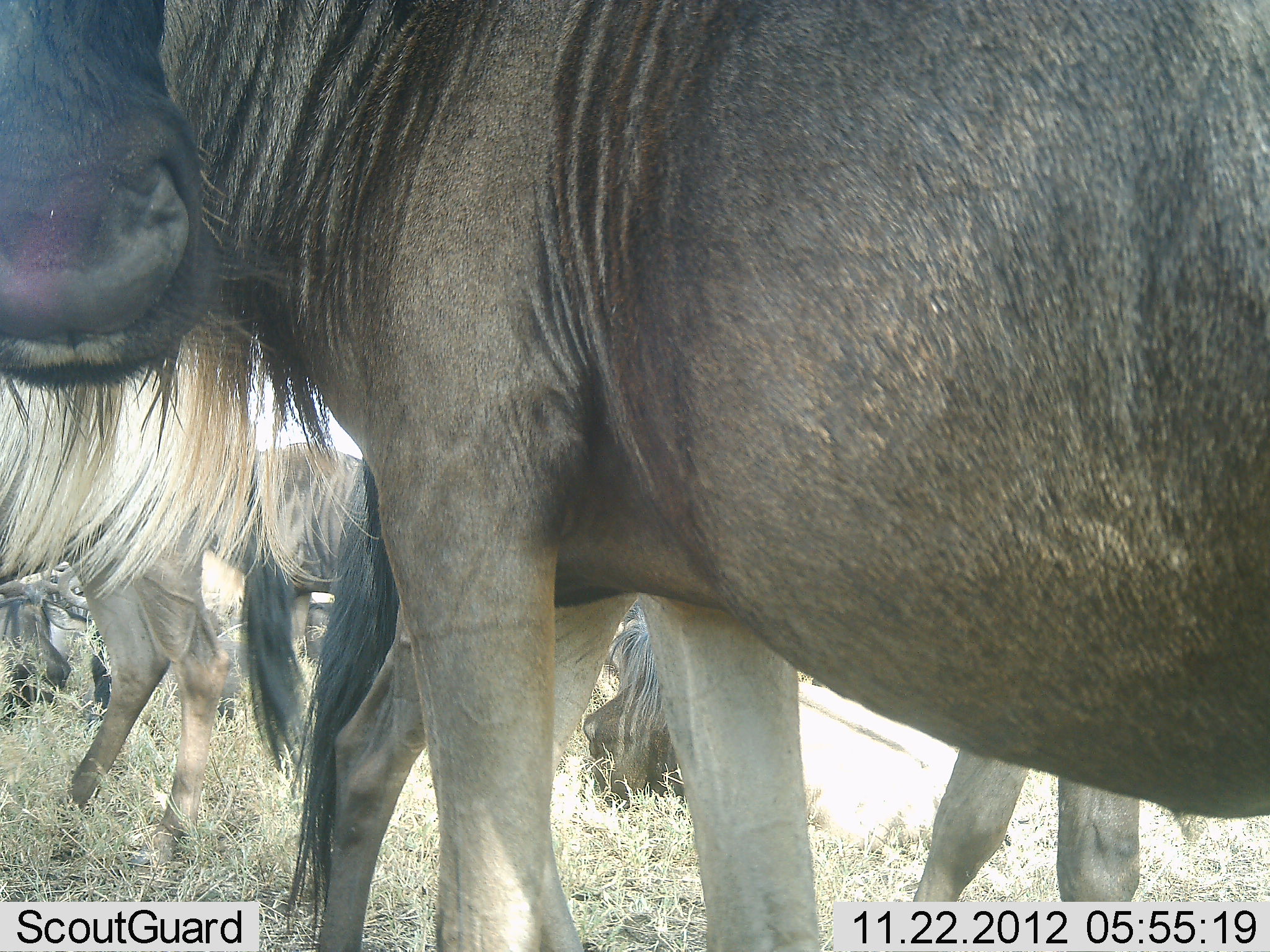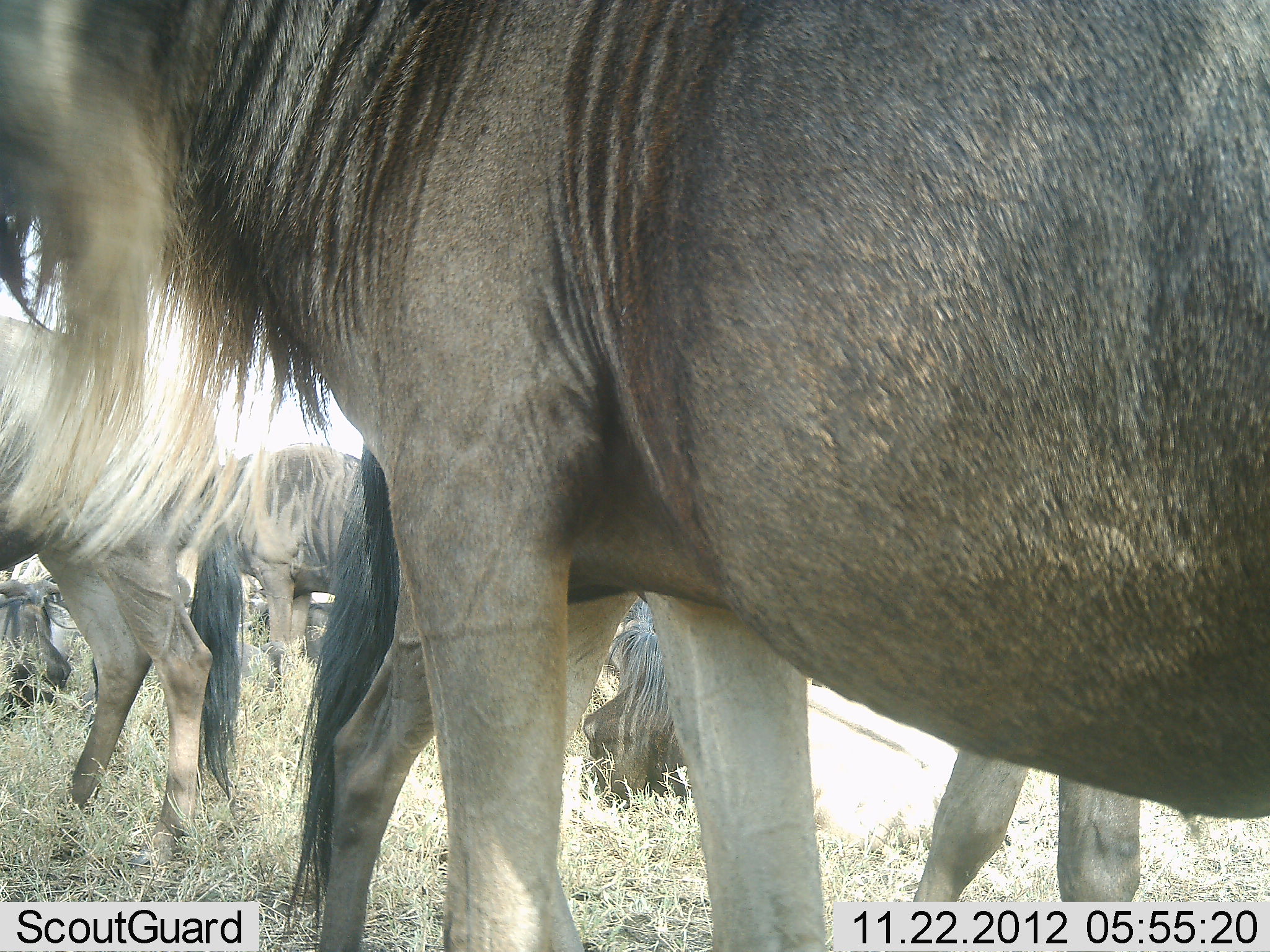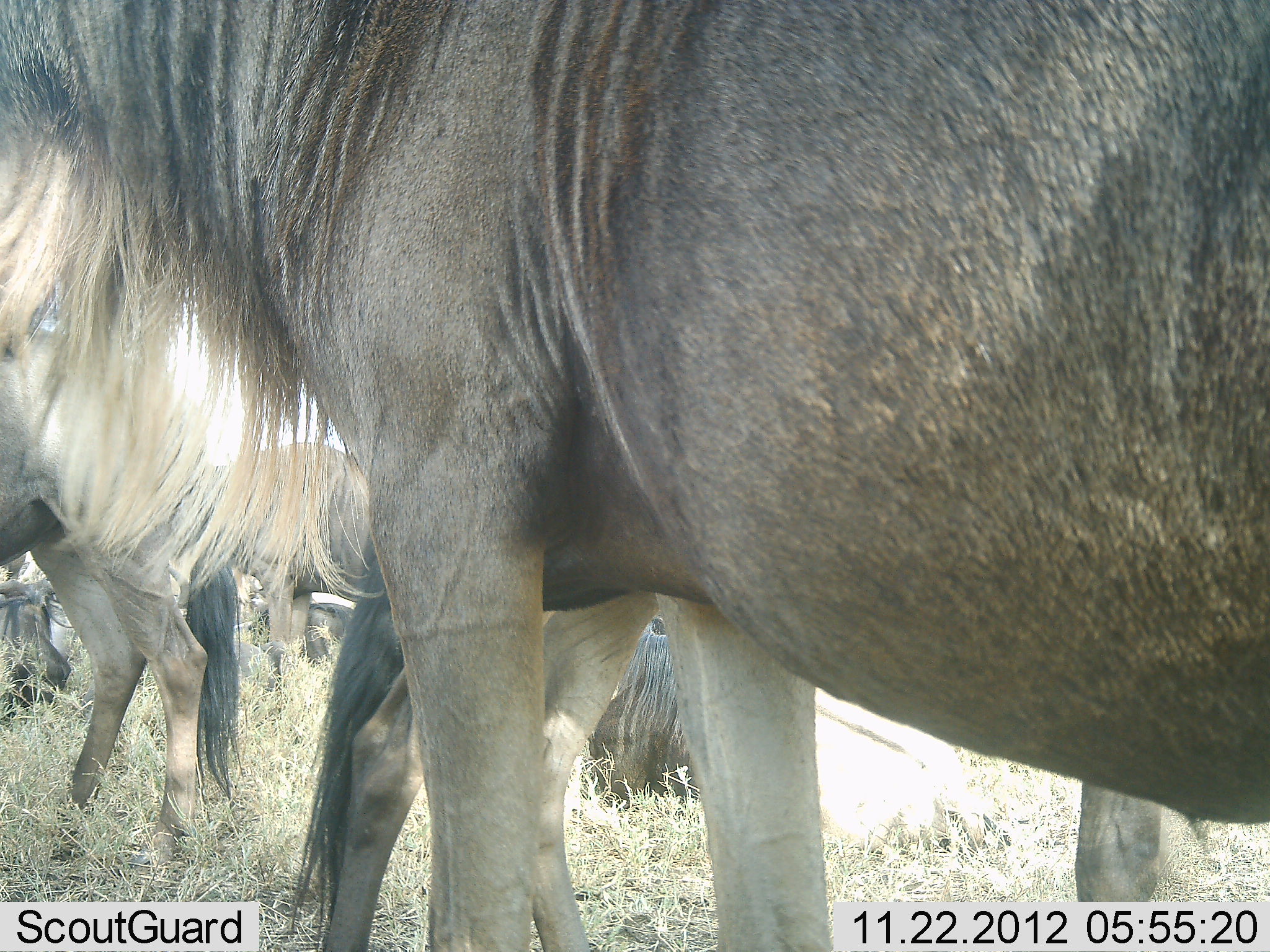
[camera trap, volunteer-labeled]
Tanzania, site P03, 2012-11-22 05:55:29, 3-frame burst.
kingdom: Animalia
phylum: Chordata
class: Mammalia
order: Artiodactyla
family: Bovidae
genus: Connochaetes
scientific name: Connochaetes taurinus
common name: blue wildebeest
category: wildebeest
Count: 6.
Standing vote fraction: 70%.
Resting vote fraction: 80%.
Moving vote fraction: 10%.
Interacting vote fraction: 0%.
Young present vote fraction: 0%.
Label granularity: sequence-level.